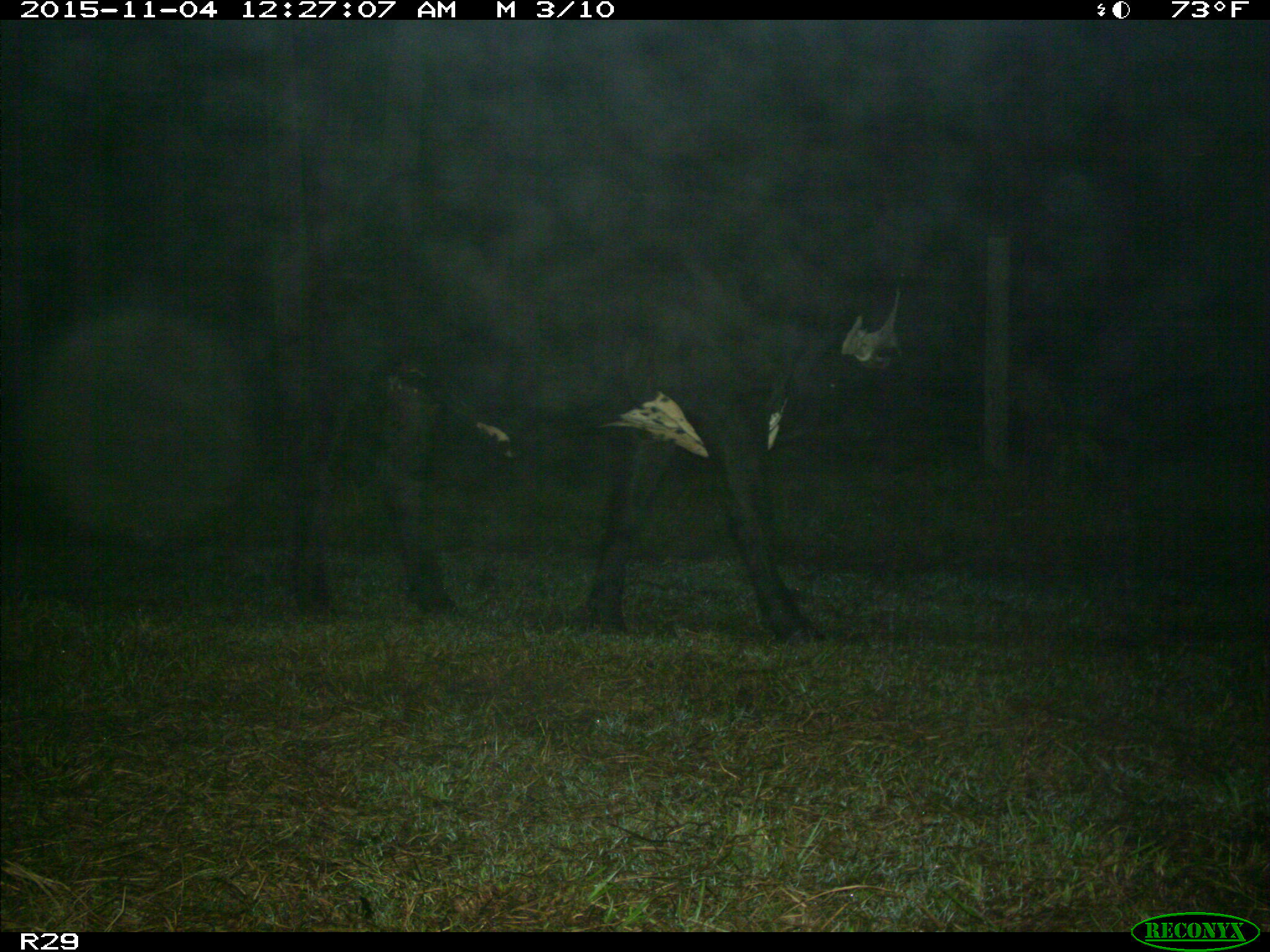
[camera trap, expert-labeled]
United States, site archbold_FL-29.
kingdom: Animalia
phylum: Chordata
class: Mammalia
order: Artiodactyla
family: Bovidae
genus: Bos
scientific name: Bos taurus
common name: domestic cow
Bos taurus (domestic cow).